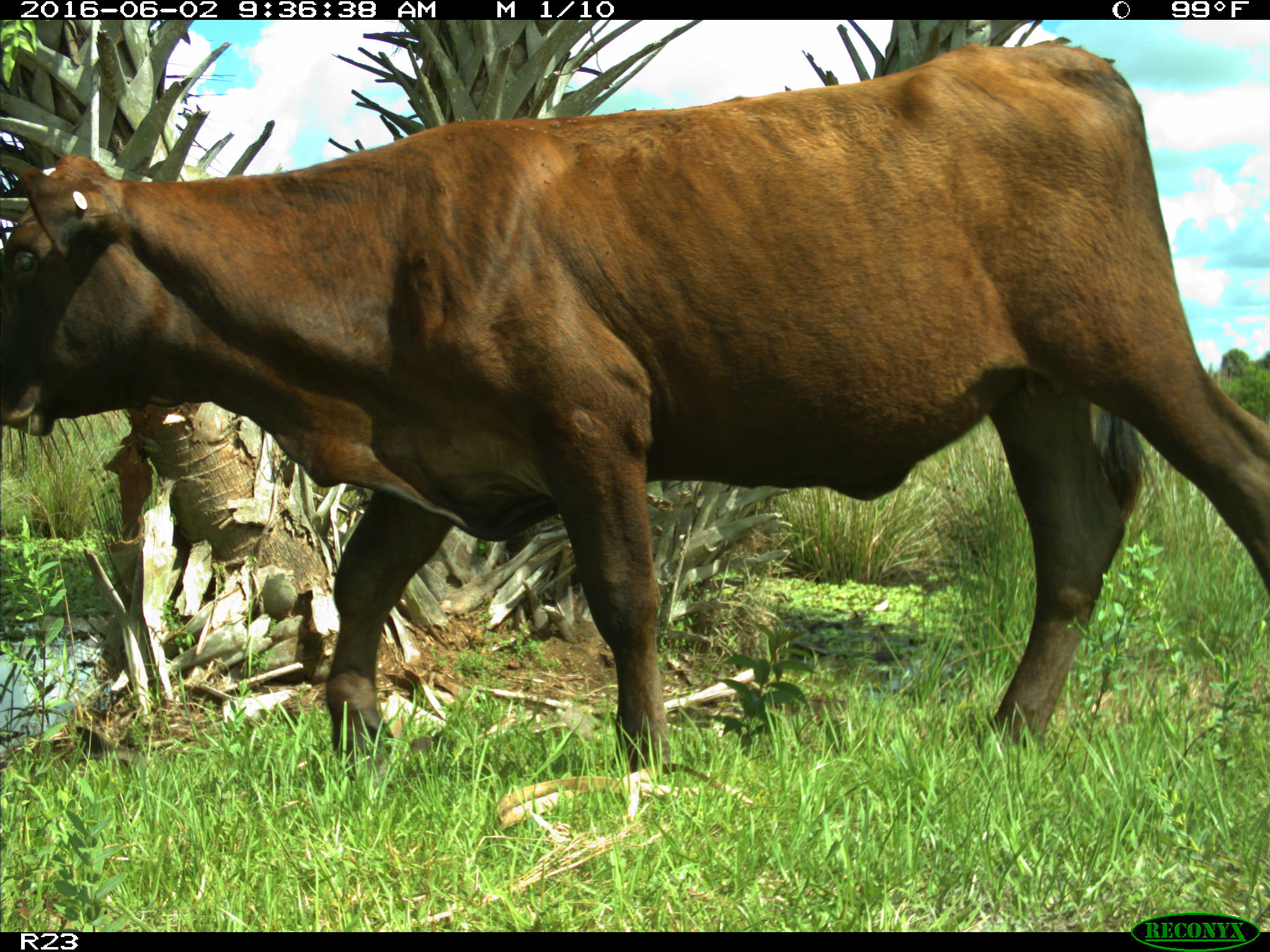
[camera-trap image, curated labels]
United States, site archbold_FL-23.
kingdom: Animalia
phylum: Chordata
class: Mammalia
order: Artiodactyla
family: Bovidae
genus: Bos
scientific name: Bos taurus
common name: domestic cow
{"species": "Bos taurus (domestic cow)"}